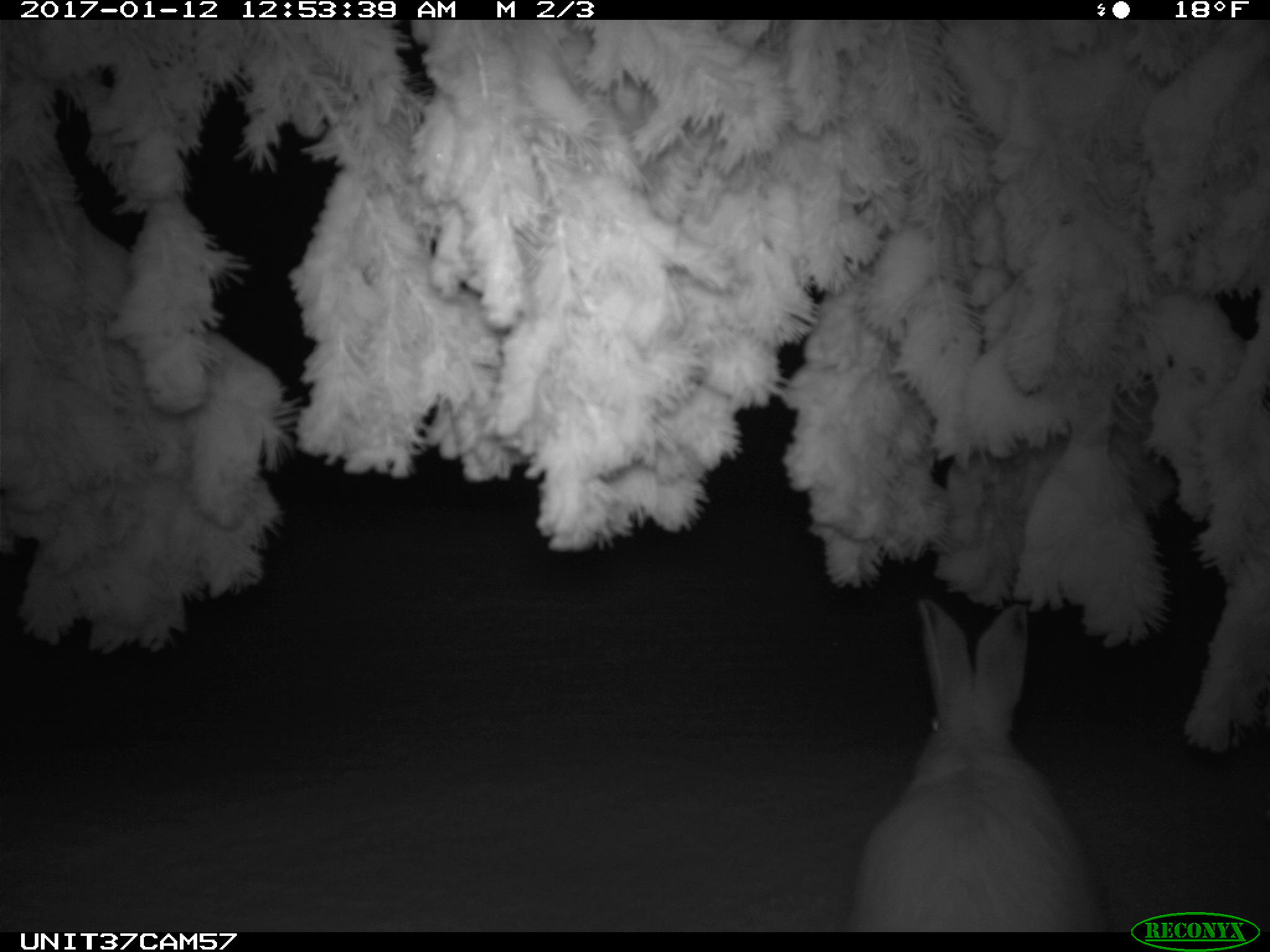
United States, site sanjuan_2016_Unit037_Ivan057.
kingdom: Animalia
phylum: Chordata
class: Mammalia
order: Lagomorpha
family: Leporidae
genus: Lepus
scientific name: Lepus americanus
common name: snowshoe hare